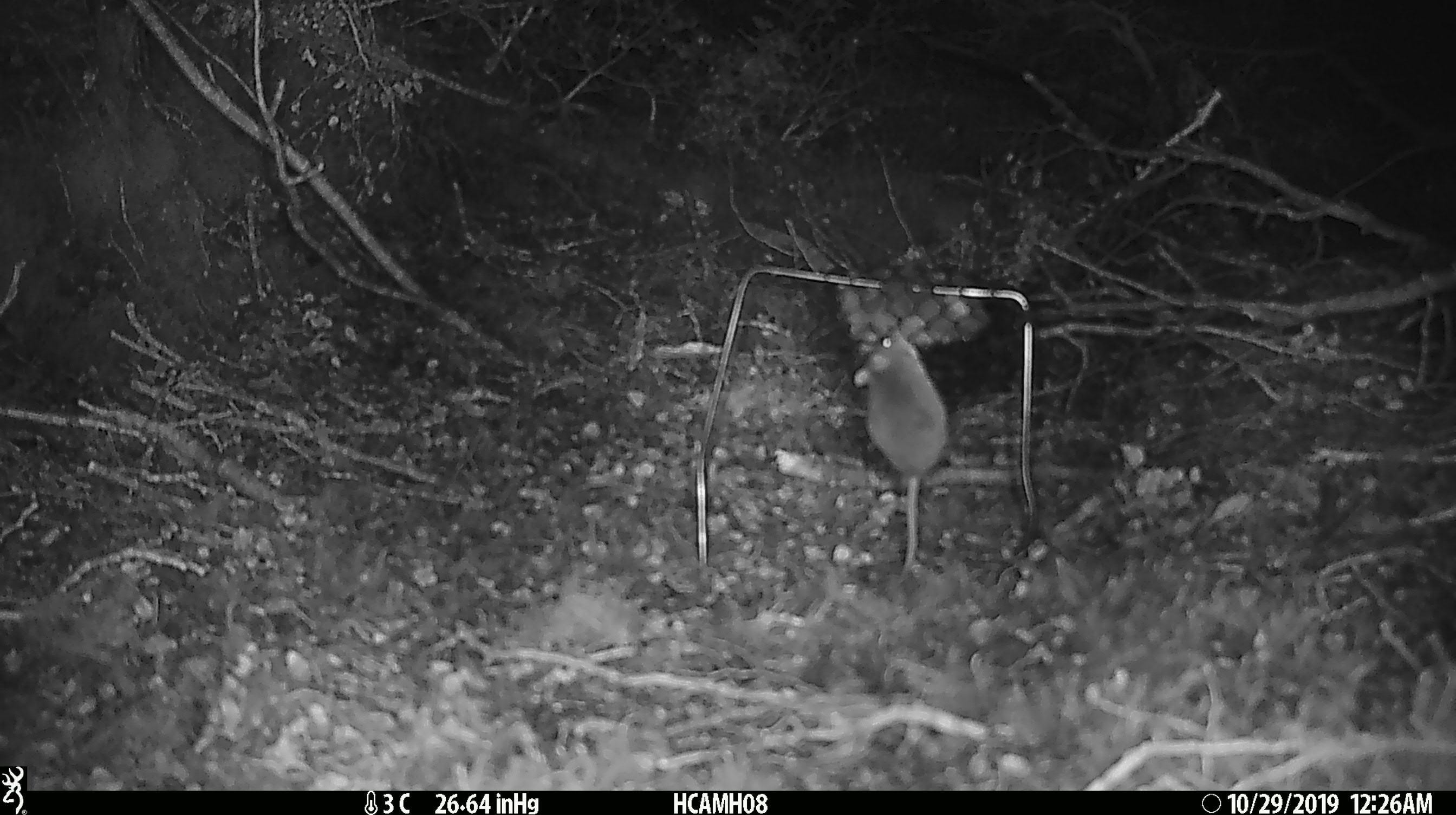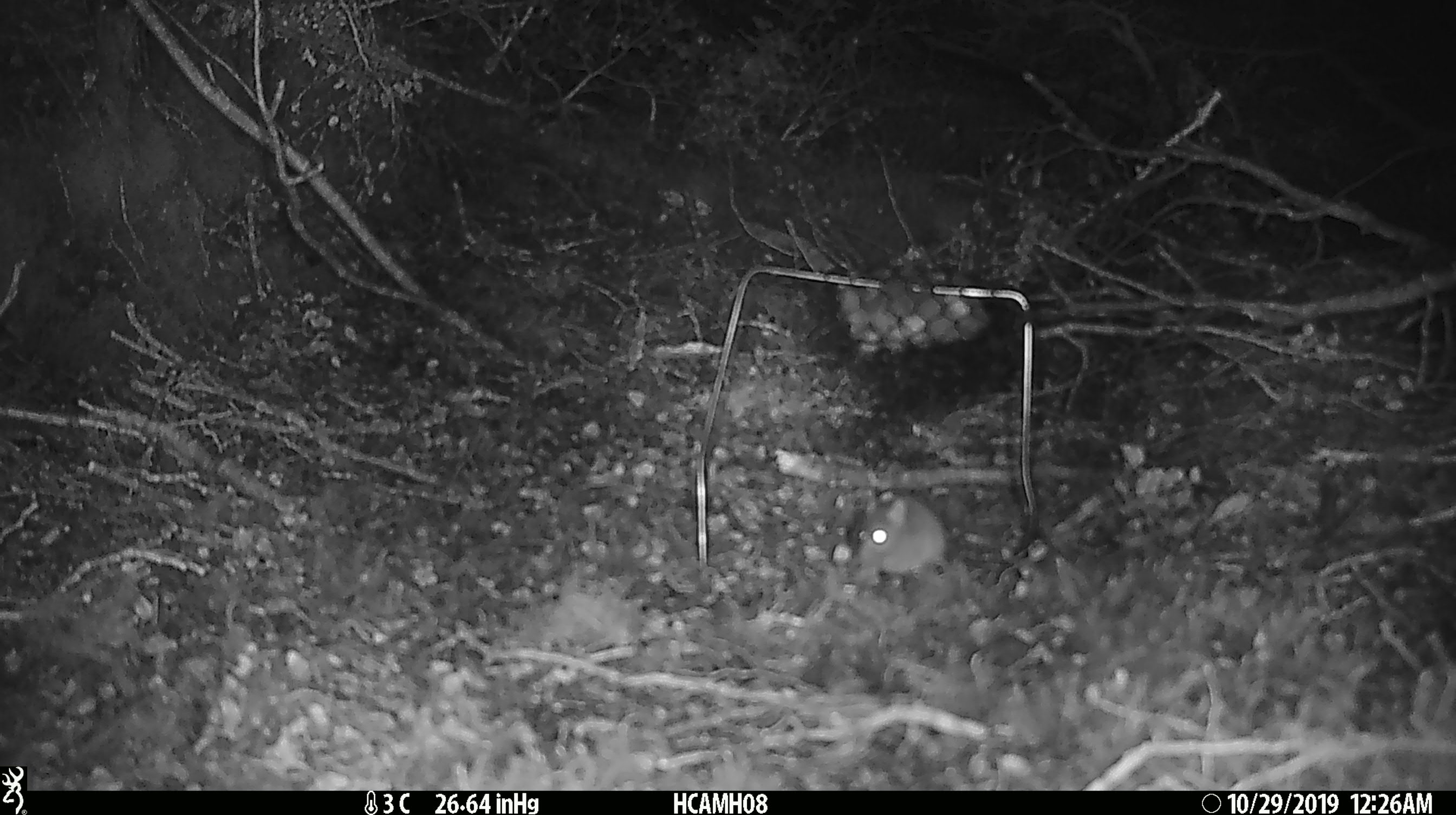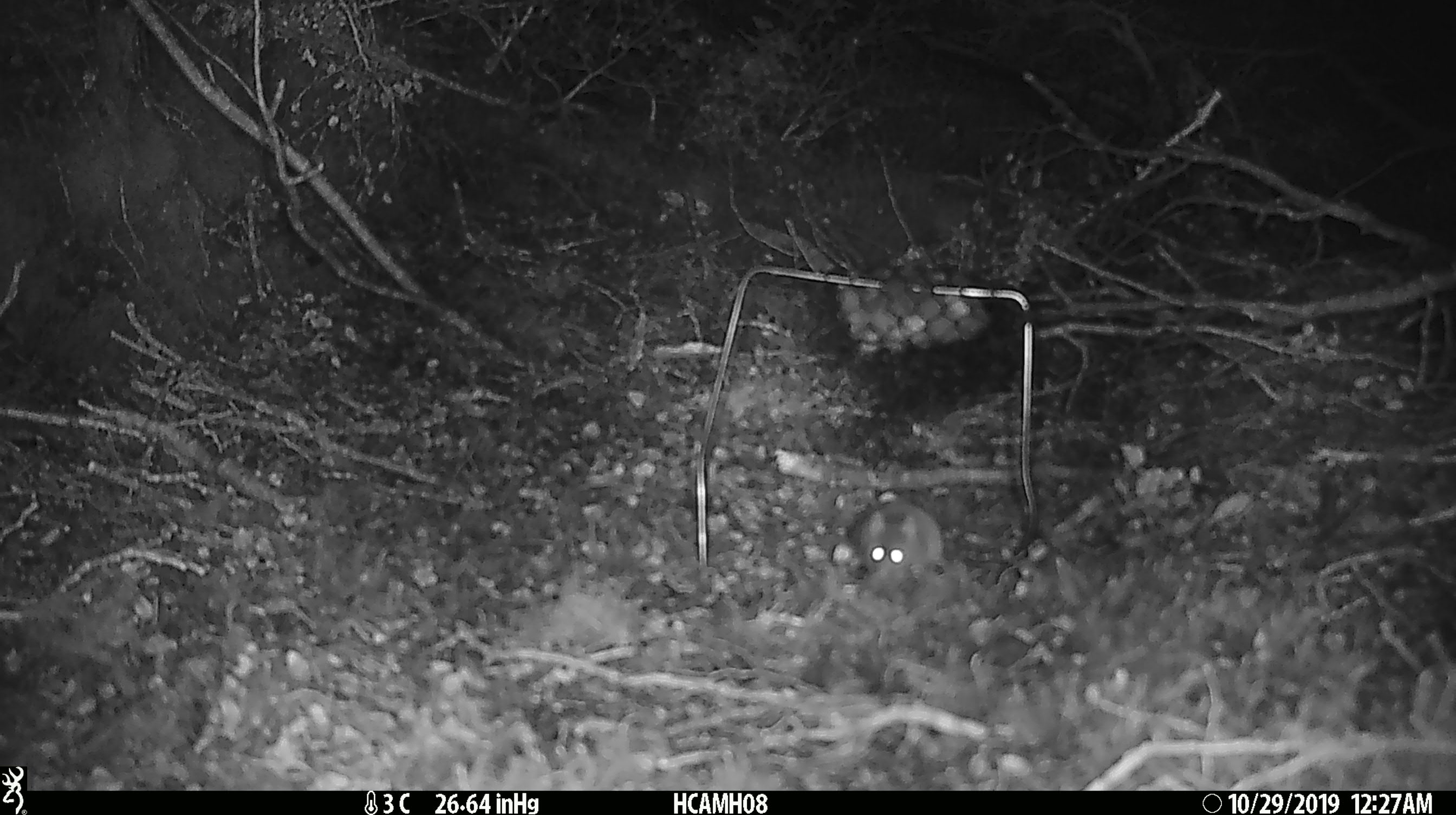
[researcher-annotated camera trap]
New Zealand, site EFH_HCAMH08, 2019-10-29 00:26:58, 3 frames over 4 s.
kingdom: Animalia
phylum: Chordata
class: Mammalia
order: Rodentia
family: Muridae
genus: Mus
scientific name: Mus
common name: mouse